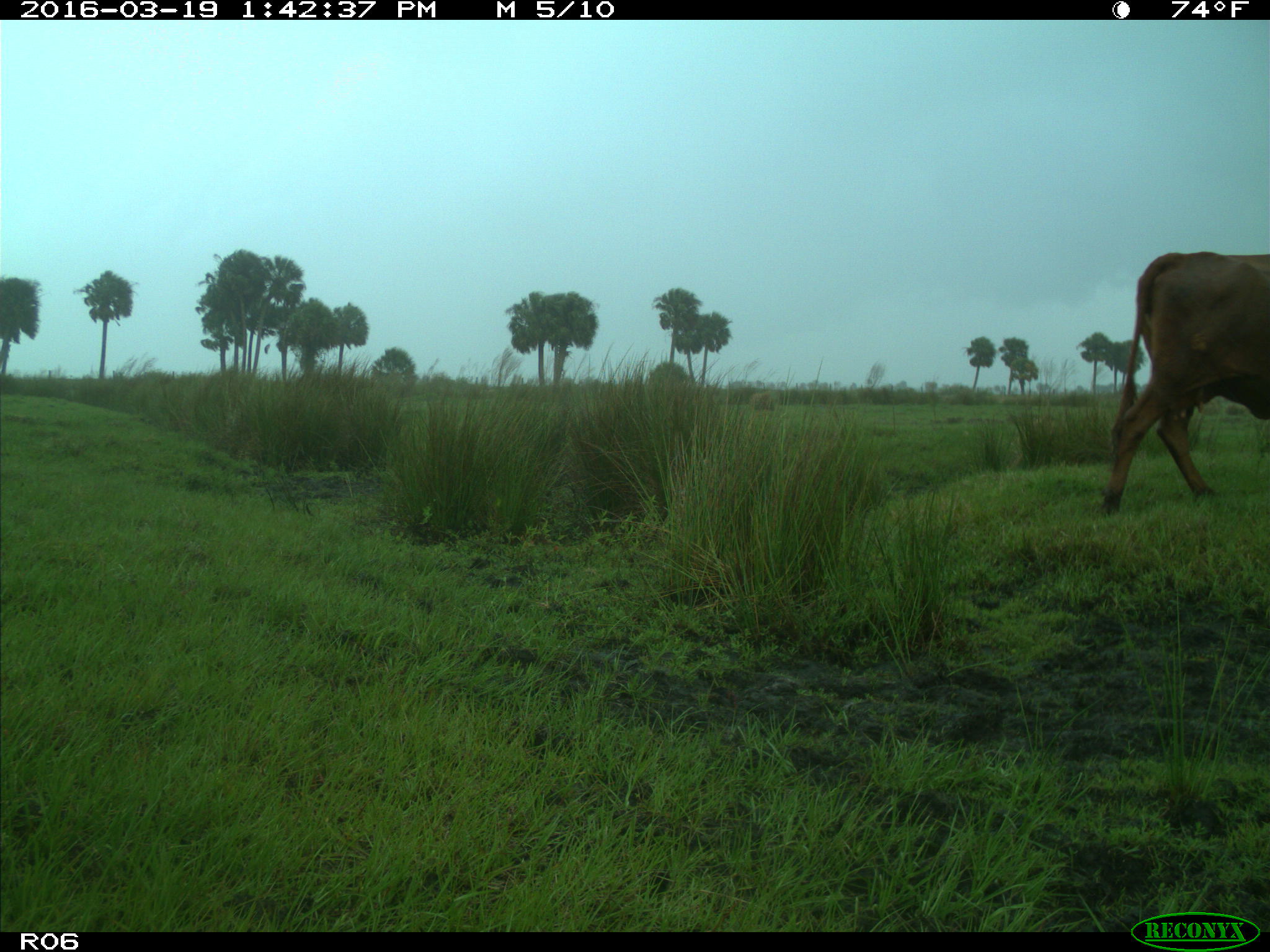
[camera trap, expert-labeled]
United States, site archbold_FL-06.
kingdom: Animalia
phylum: Chordata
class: Mammalia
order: Artiodactyla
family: Bovidae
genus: Bos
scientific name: Bos taurus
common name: domestic cow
Bos taurus (domestic cow).